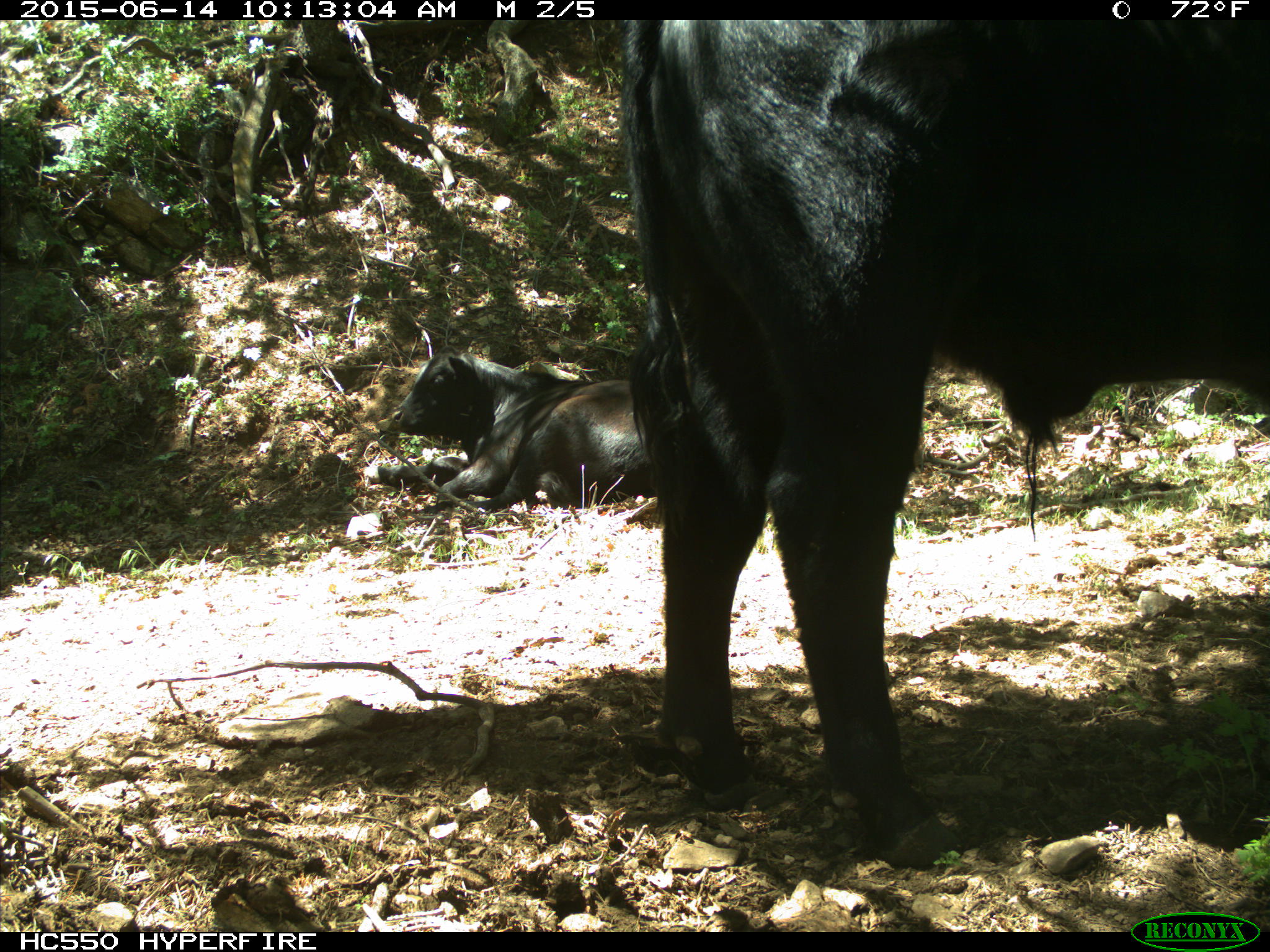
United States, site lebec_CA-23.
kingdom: Animalia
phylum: Chordata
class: Mammalia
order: Artiodactyla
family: Bovidae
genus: Bos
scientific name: Bos taurus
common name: domestic cow